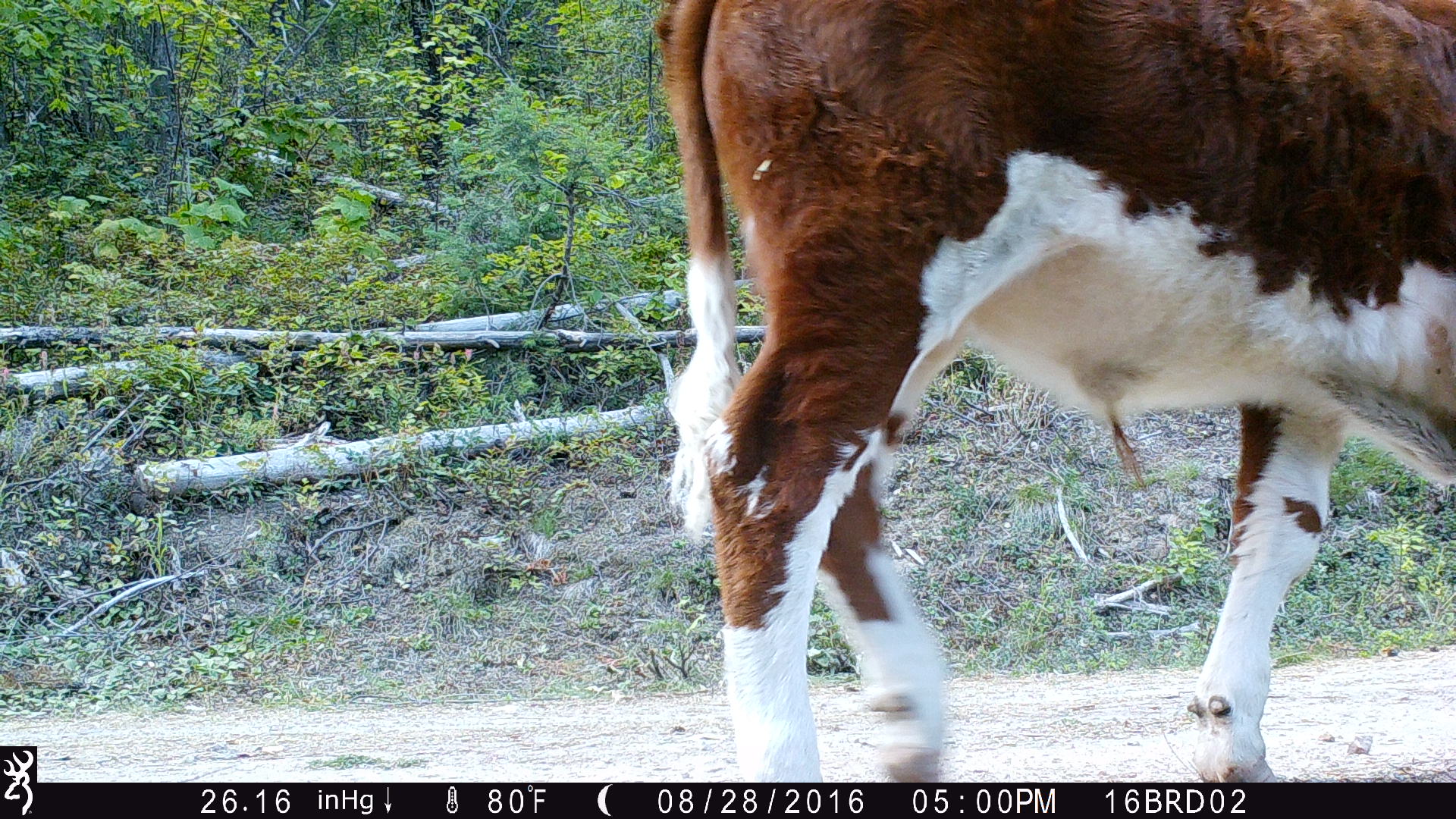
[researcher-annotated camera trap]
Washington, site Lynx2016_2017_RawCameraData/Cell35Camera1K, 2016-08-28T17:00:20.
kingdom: Animalia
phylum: Chordata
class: Mammalia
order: Artiodactyla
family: Bovidae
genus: Bos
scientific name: Bos taurus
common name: domestic cattle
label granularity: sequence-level